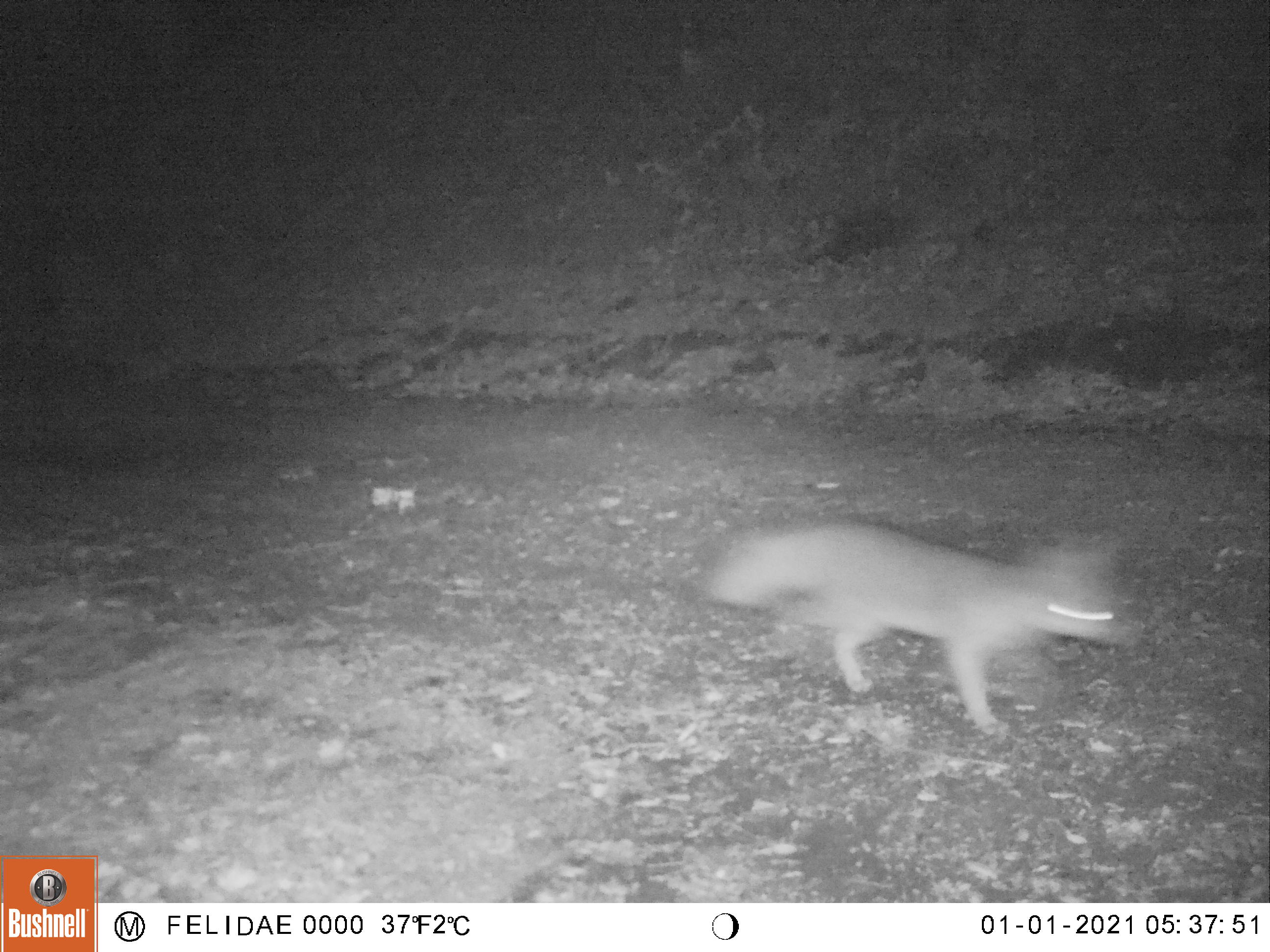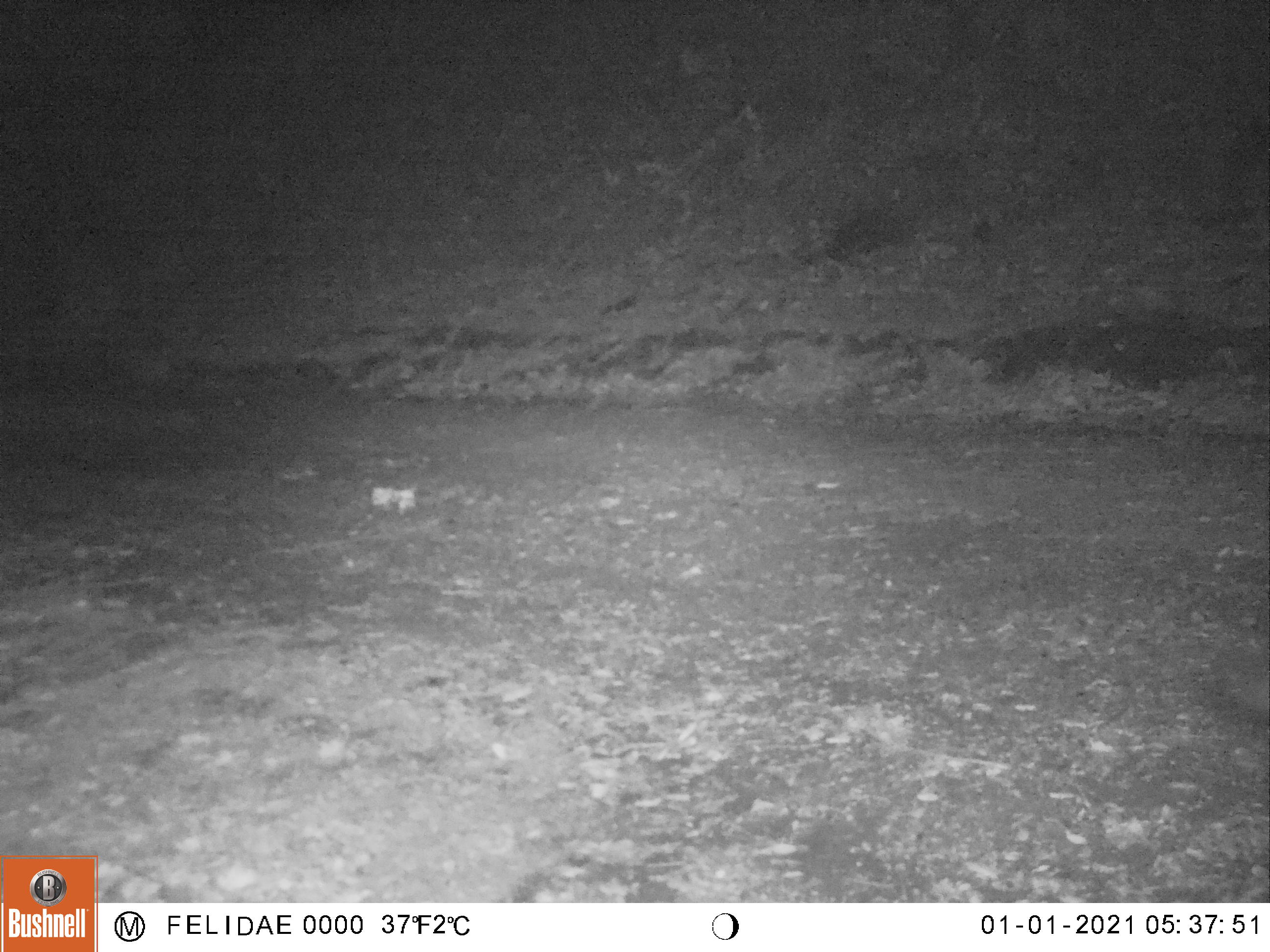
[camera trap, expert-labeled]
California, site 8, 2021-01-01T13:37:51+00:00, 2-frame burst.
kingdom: Animalia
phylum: Chordata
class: Mammalia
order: Carnivora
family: Canidae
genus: Urocyon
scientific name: Urocyon cinereoargenteus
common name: gray fox